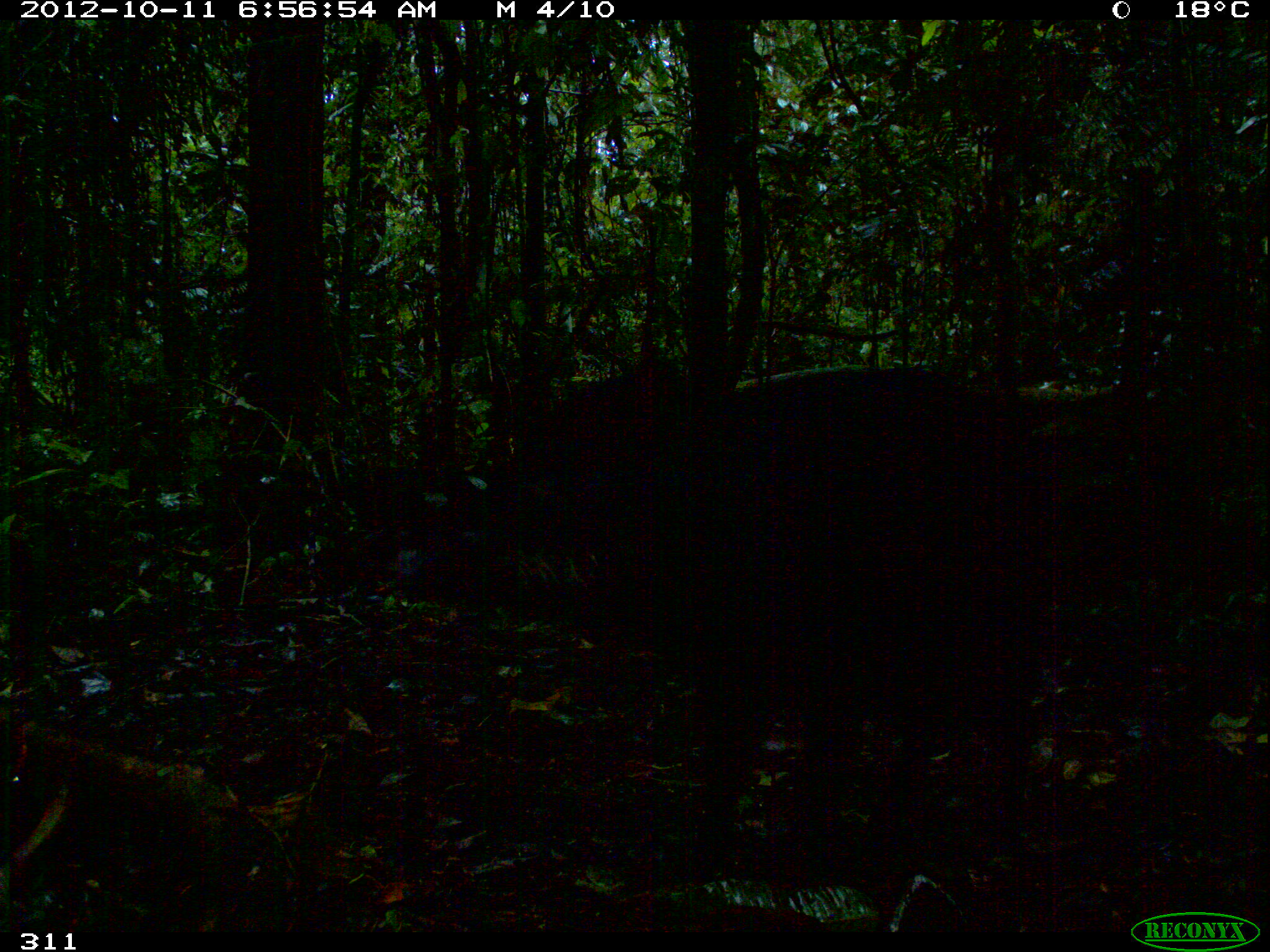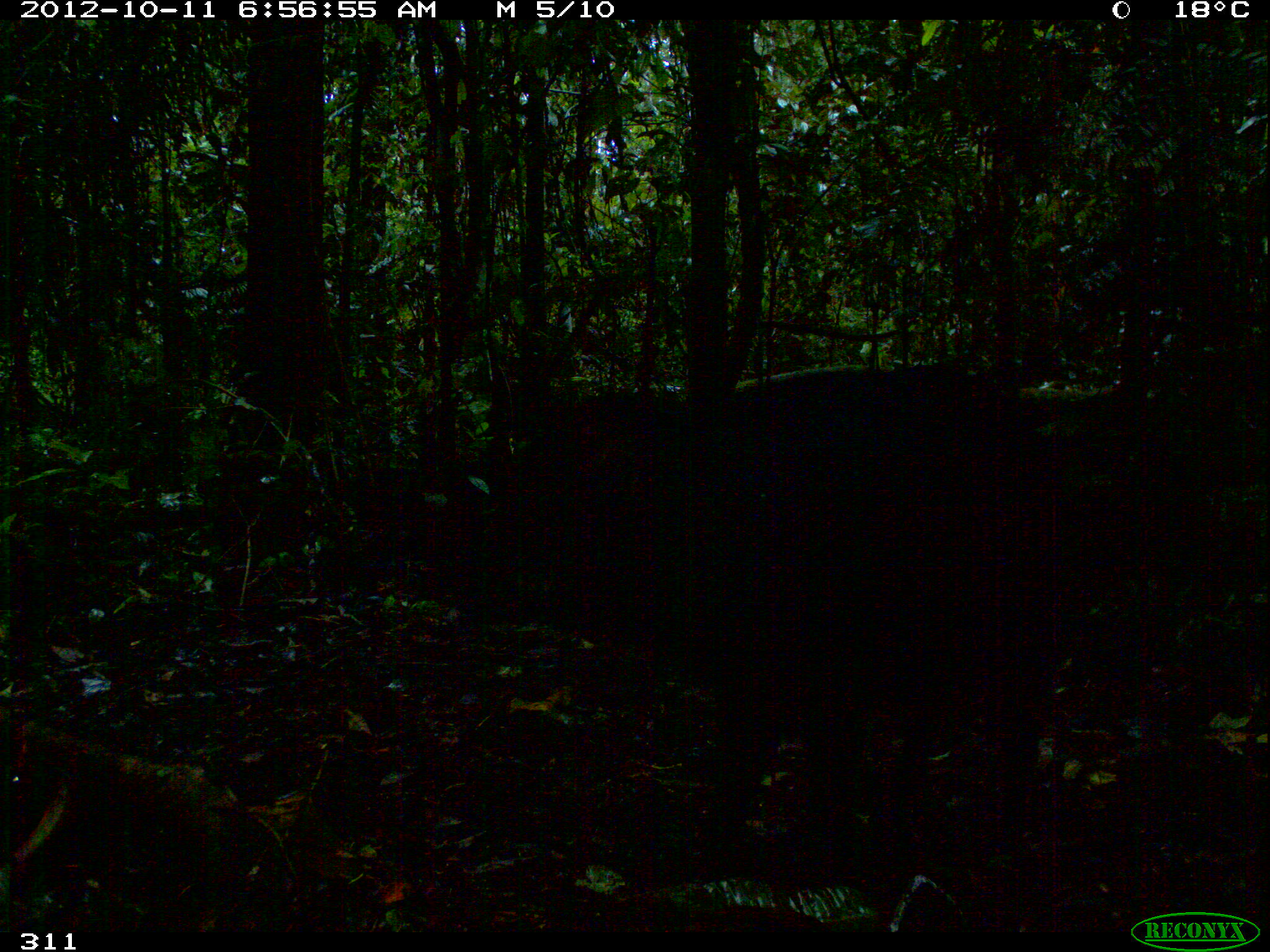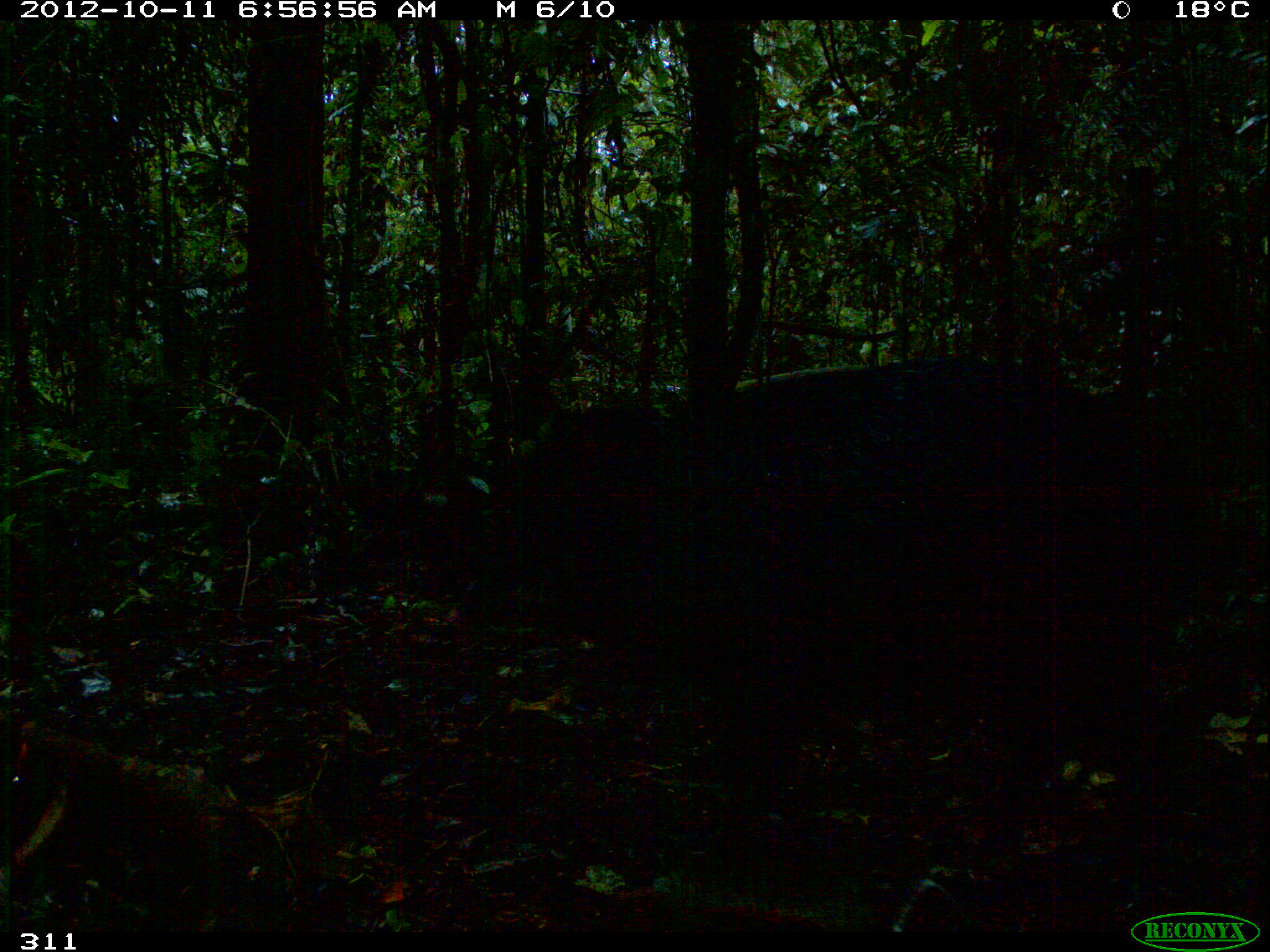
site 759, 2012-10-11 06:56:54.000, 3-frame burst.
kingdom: Animalia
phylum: Chordata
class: Mammalia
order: Artiodactyla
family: Tayassuidae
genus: Tayassu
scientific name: Tayassu pecari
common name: white-lipped peccary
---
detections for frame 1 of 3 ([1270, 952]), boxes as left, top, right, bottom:
tayassu pecari: 395, 354, 1069, 860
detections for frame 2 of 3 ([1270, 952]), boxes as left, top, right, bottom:
tayassu pecari: 442, 358, 1072, 822